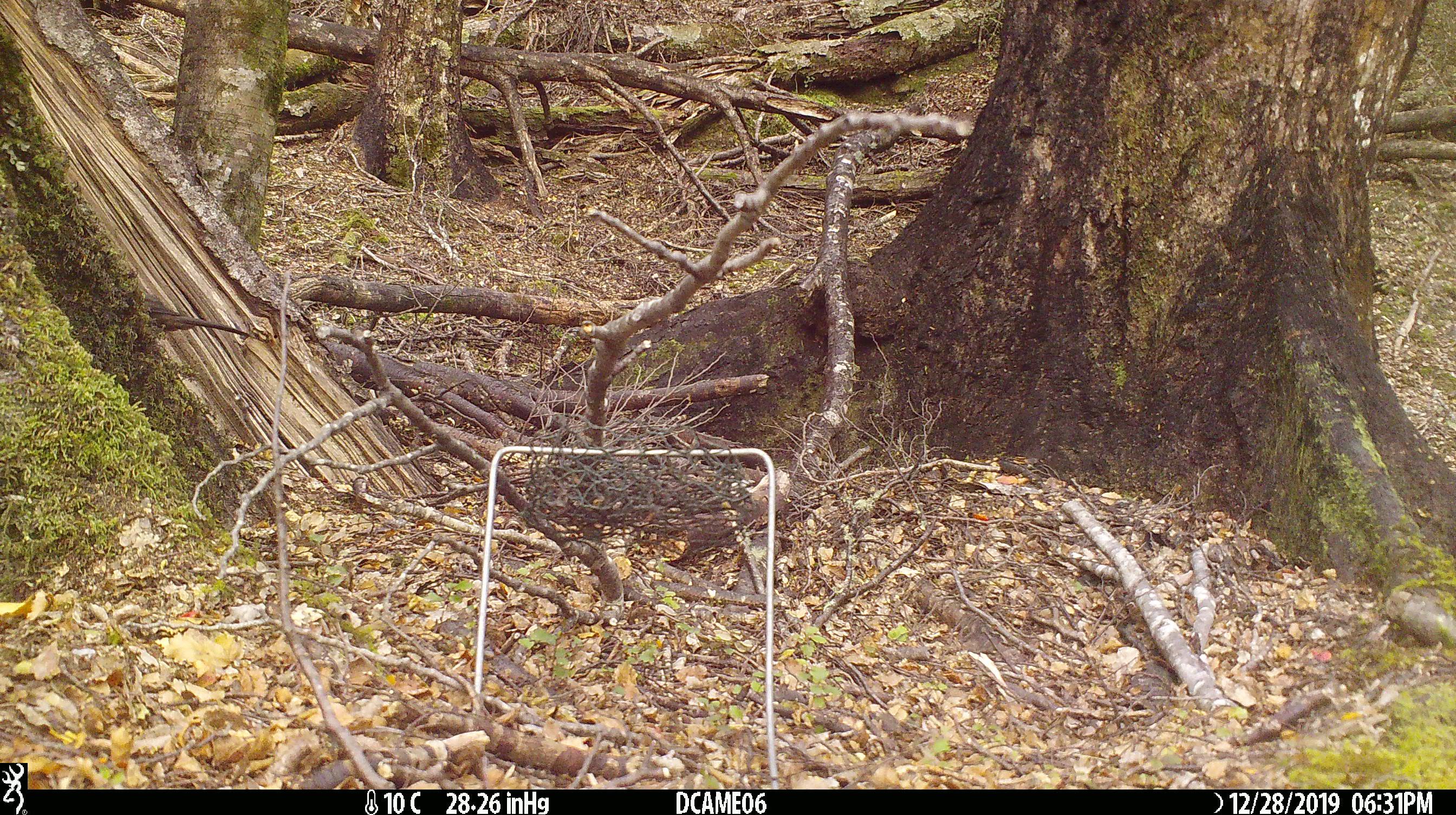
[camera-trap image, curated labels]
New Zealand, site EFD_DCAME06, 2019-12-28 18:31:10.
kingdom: Animalia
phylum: Chordata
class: Aves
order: Passeriformes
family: Turdidae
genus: Turdus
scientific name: Turdus merula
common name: eurasian blackbird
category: blackbird